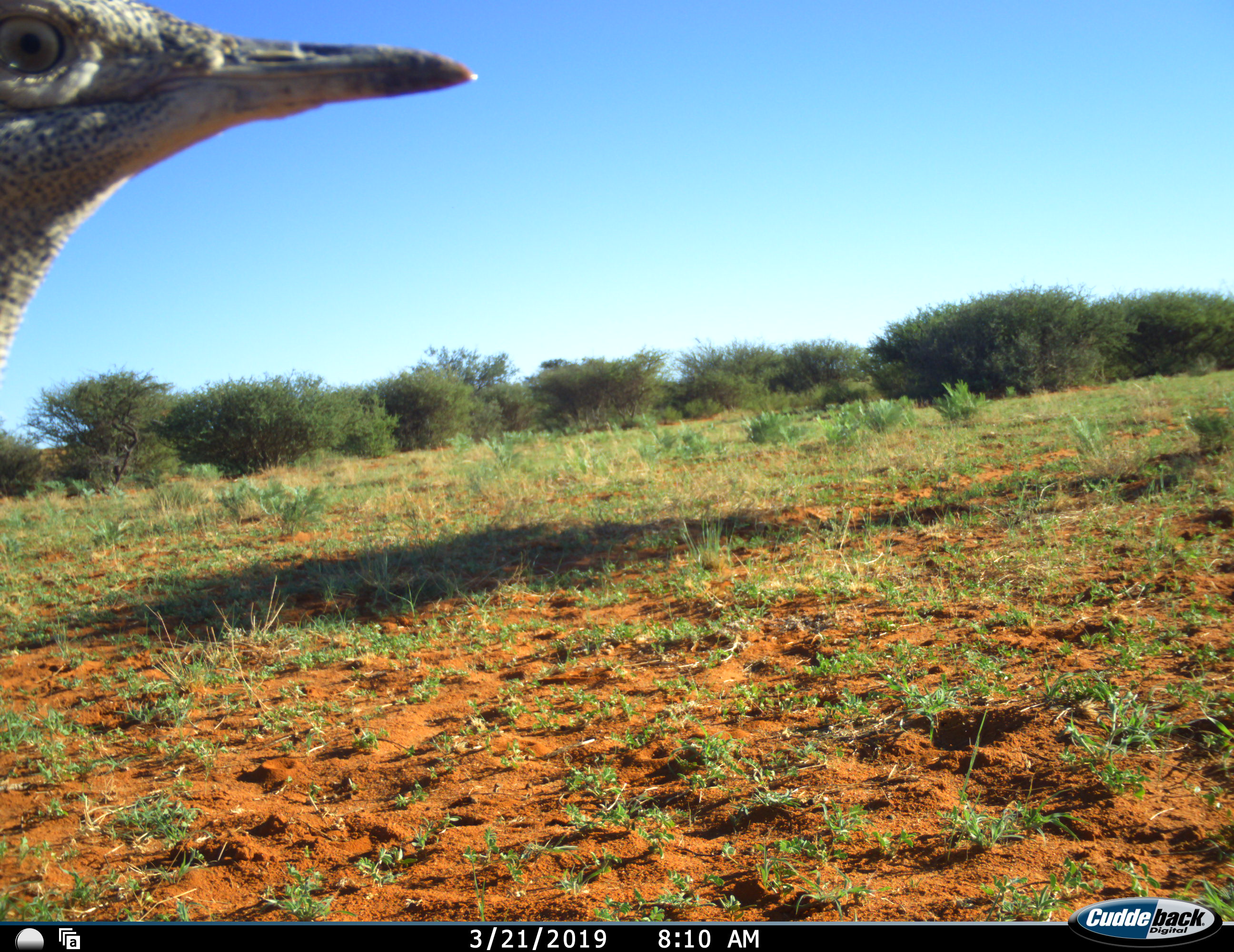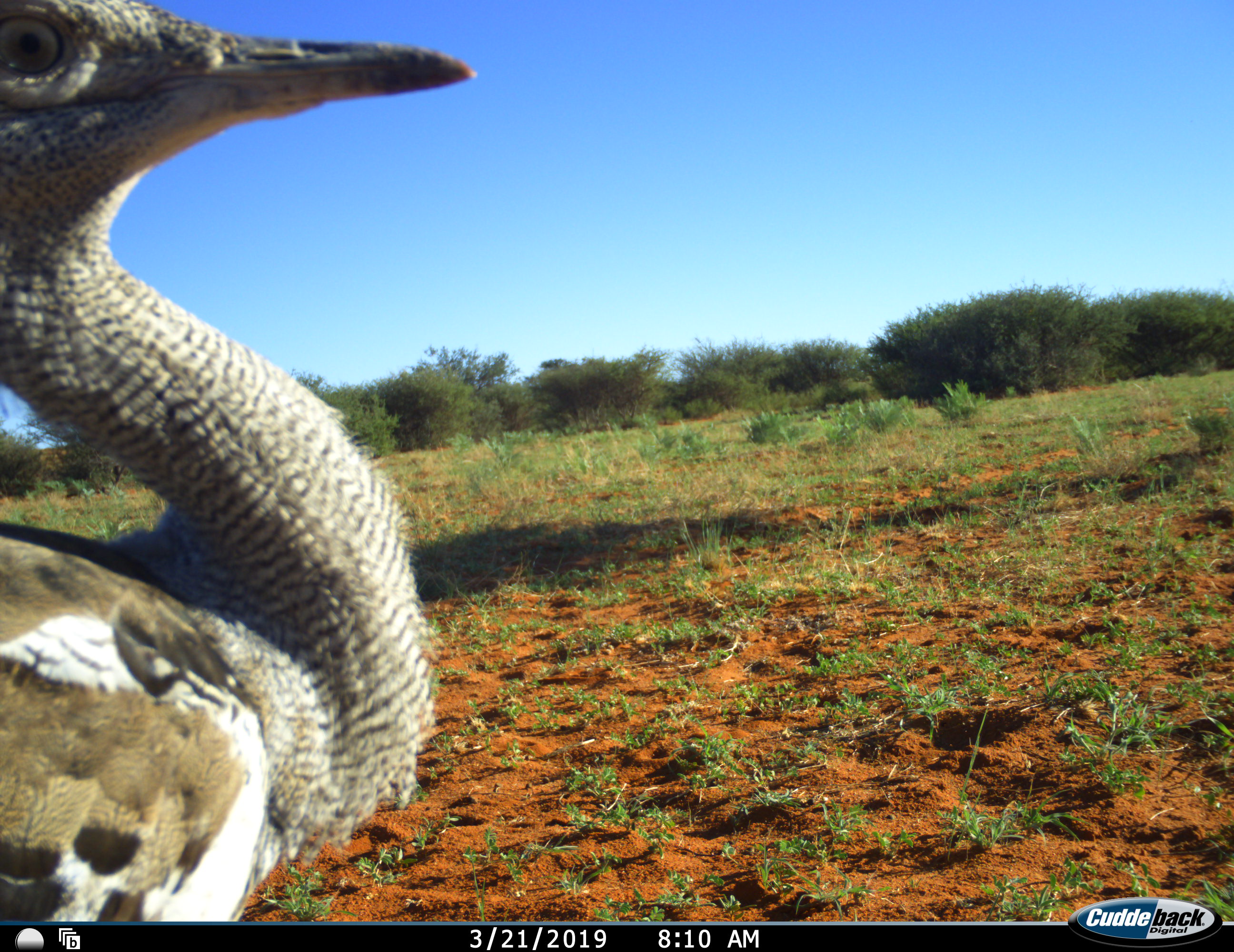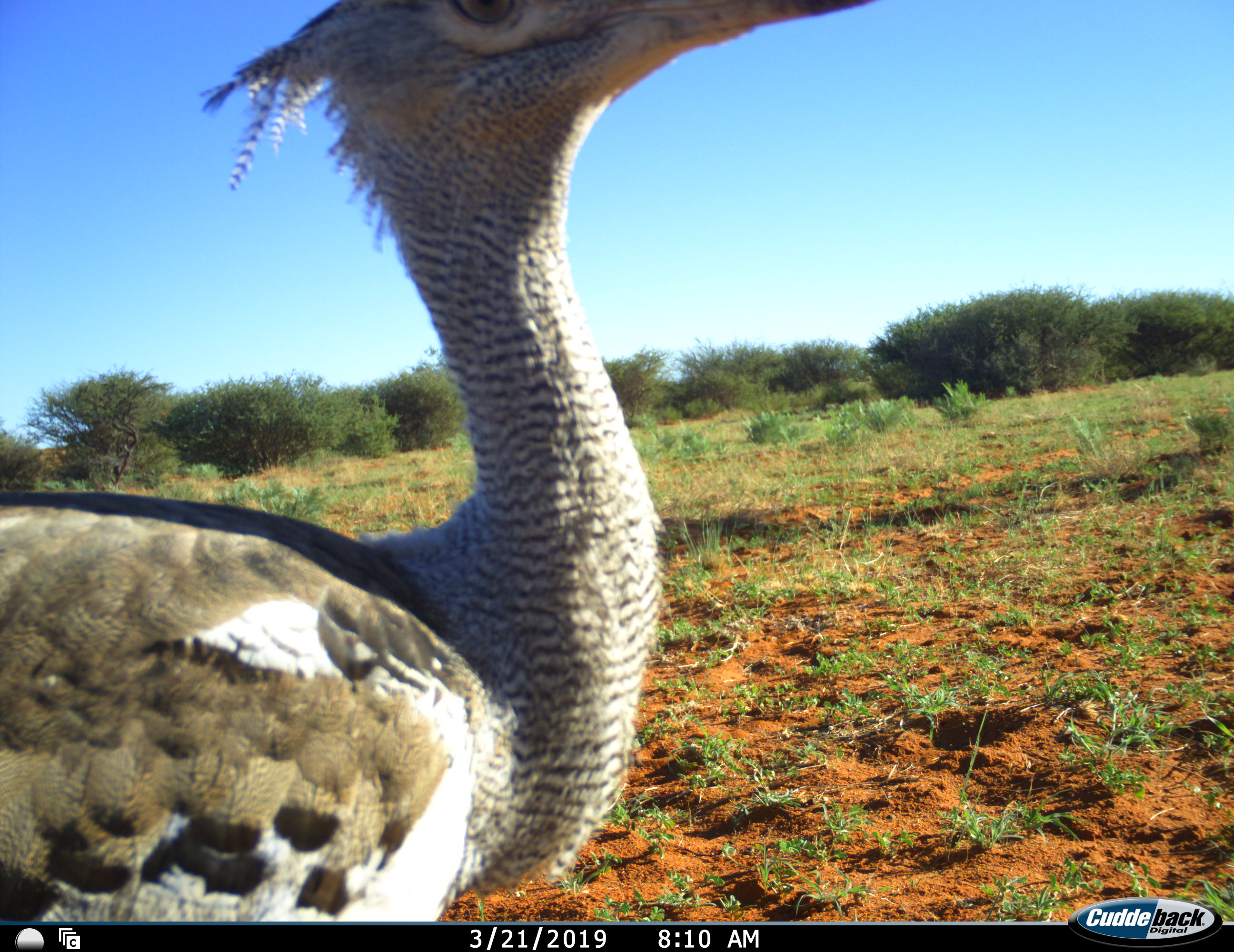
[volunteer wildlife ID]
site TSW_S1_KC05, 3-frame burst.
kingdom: Animalia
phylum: Chordata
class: Aves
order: Otidiformes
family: Otididae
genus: Ardeotis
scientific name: Ardeotis kori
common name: kori bustard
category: bustardkori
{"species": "bustardkori (kori bustard) (Ardeotis kori)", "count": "1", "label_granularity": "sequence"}